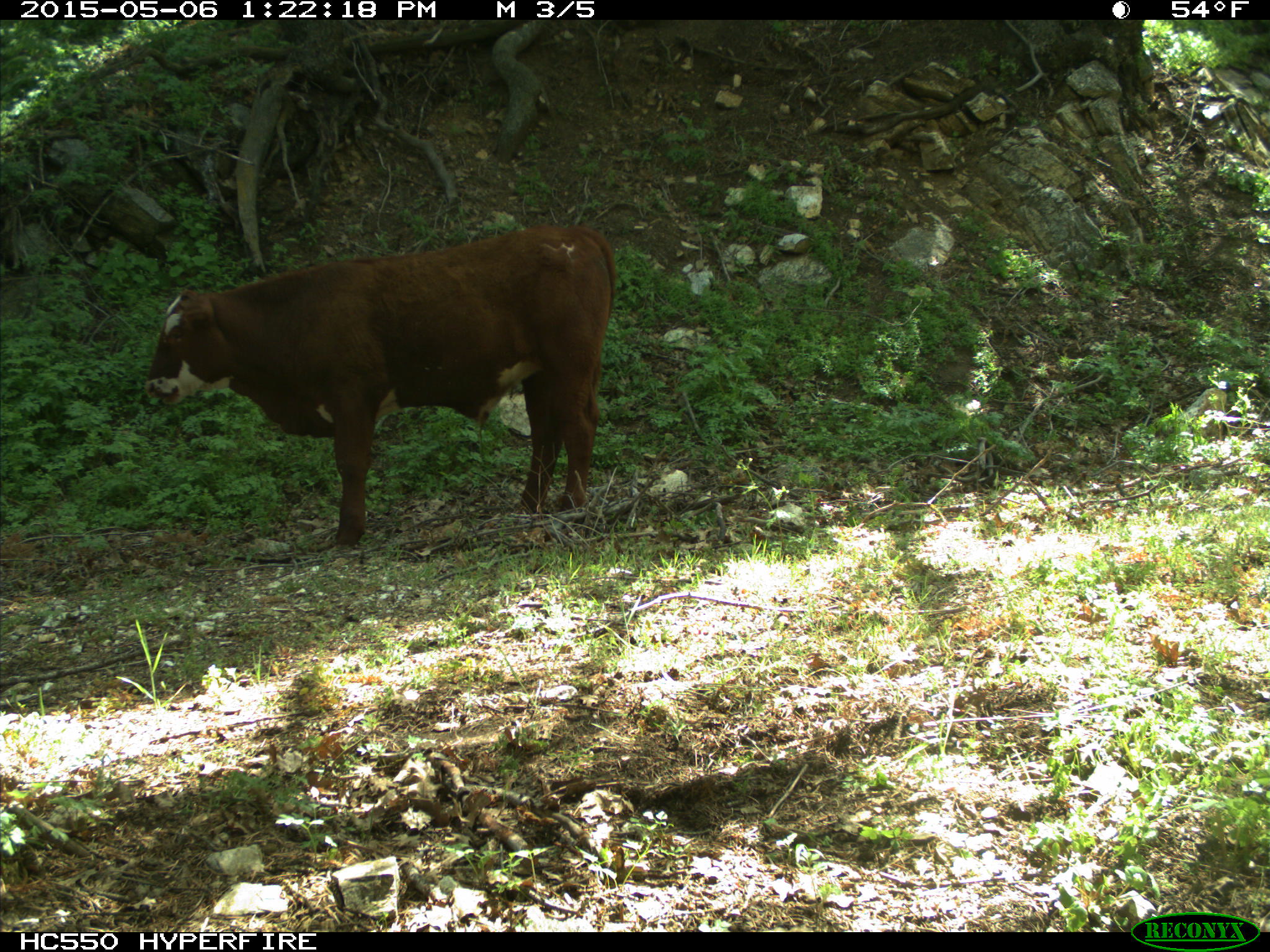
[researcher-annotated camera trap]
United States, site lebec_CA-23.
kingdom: Animalia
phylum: Chordata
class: Mammalia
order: Artiodactyla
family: Bovidae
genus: Bos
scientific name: Bos taurus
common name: domestic cow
Bos taurus (domestic cow).